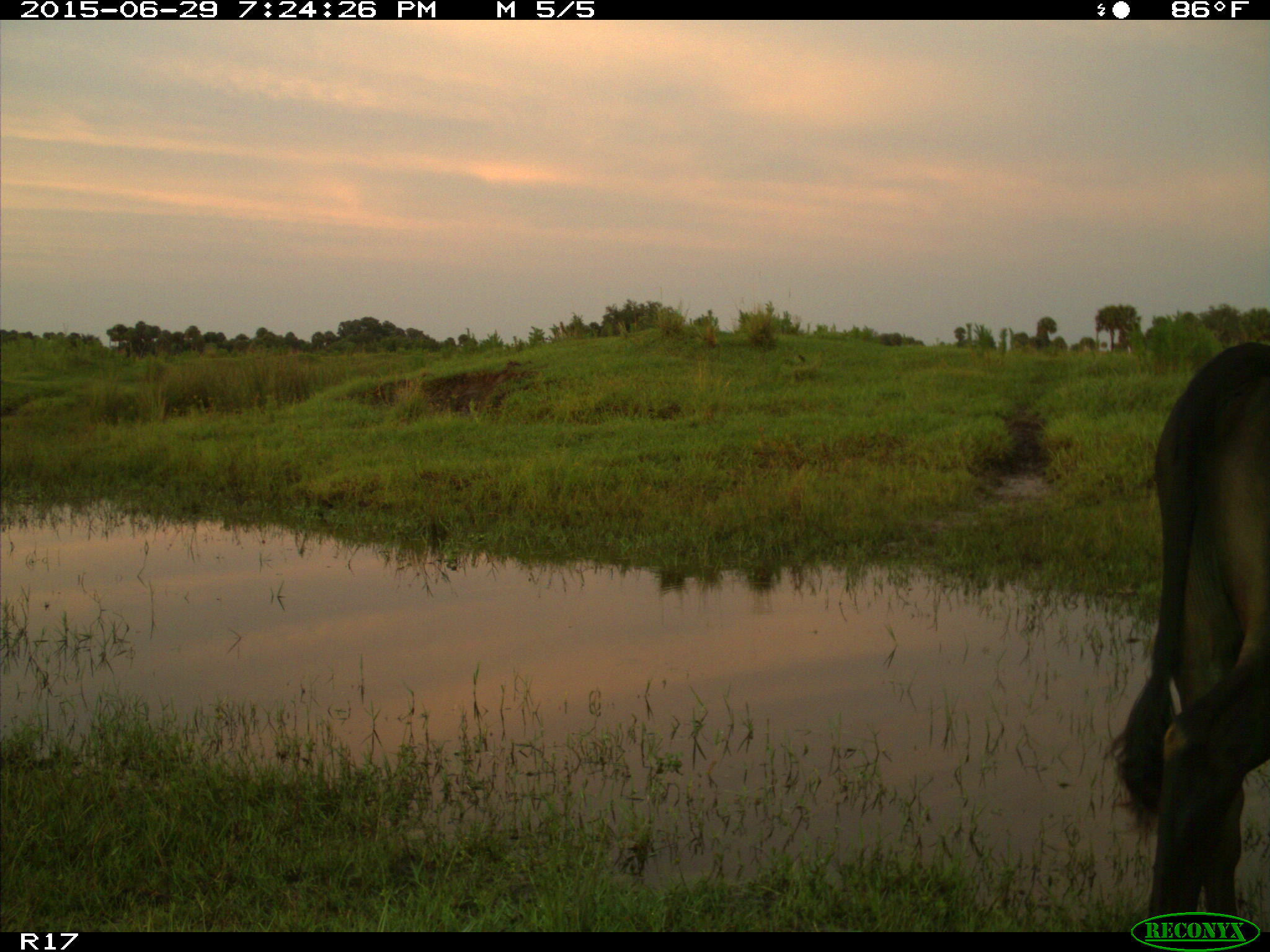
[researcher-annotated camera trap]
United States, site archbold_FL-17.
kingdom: Animalia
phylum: Chordata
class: Mammalia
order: Artiodactyla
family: Bovidae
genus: Bos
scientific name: Bos taurus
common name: domestic cow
Bos taurus (domestic cow).